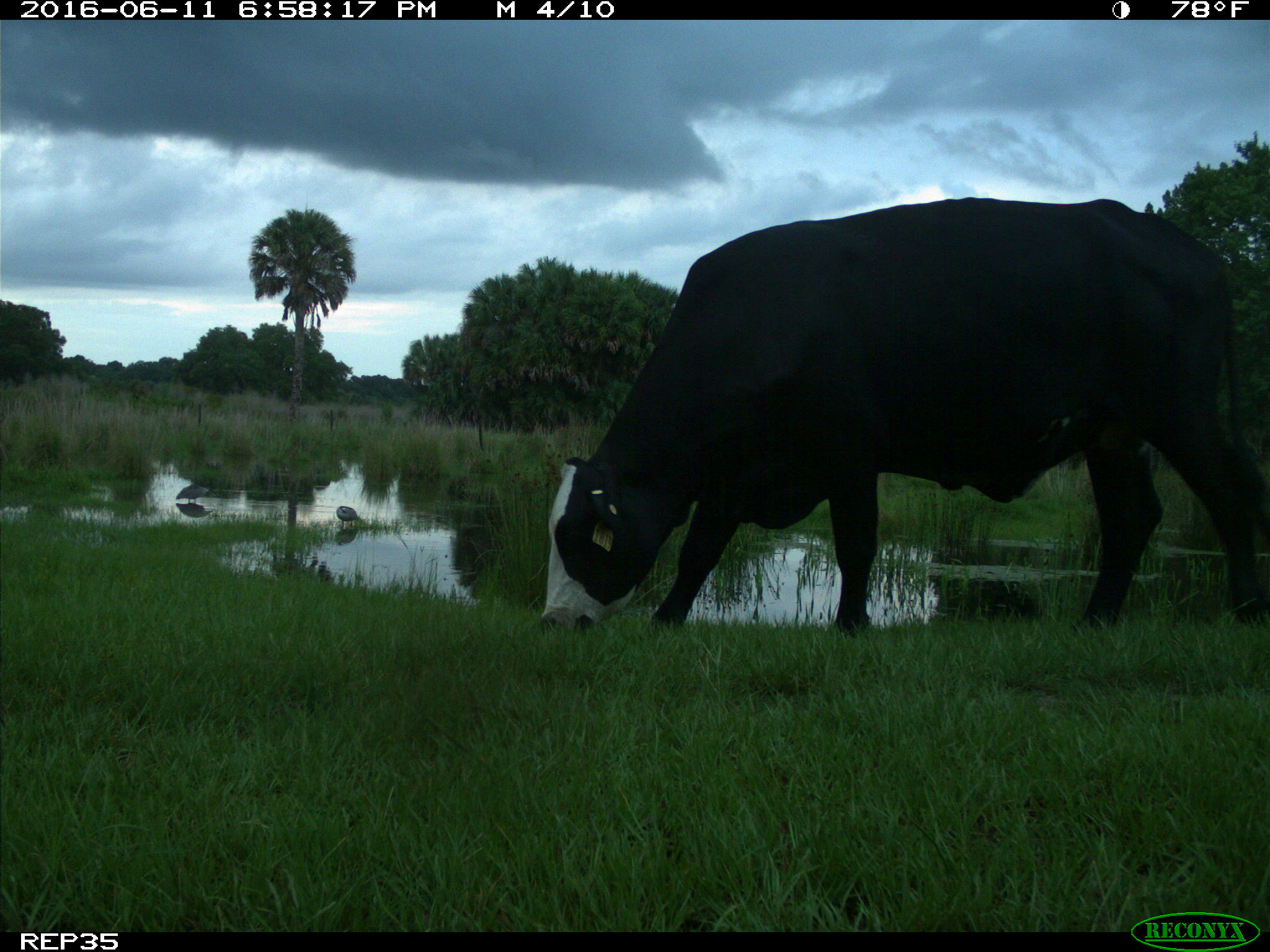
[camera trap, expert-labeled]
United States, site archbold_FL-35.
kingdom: Animalia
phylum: Chordata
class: Mammalia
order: Artiodactyla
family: Bovidae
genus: Bos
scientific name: Bos taurus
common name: domestic cow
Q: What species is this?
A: Bos taurus (domestic cow).